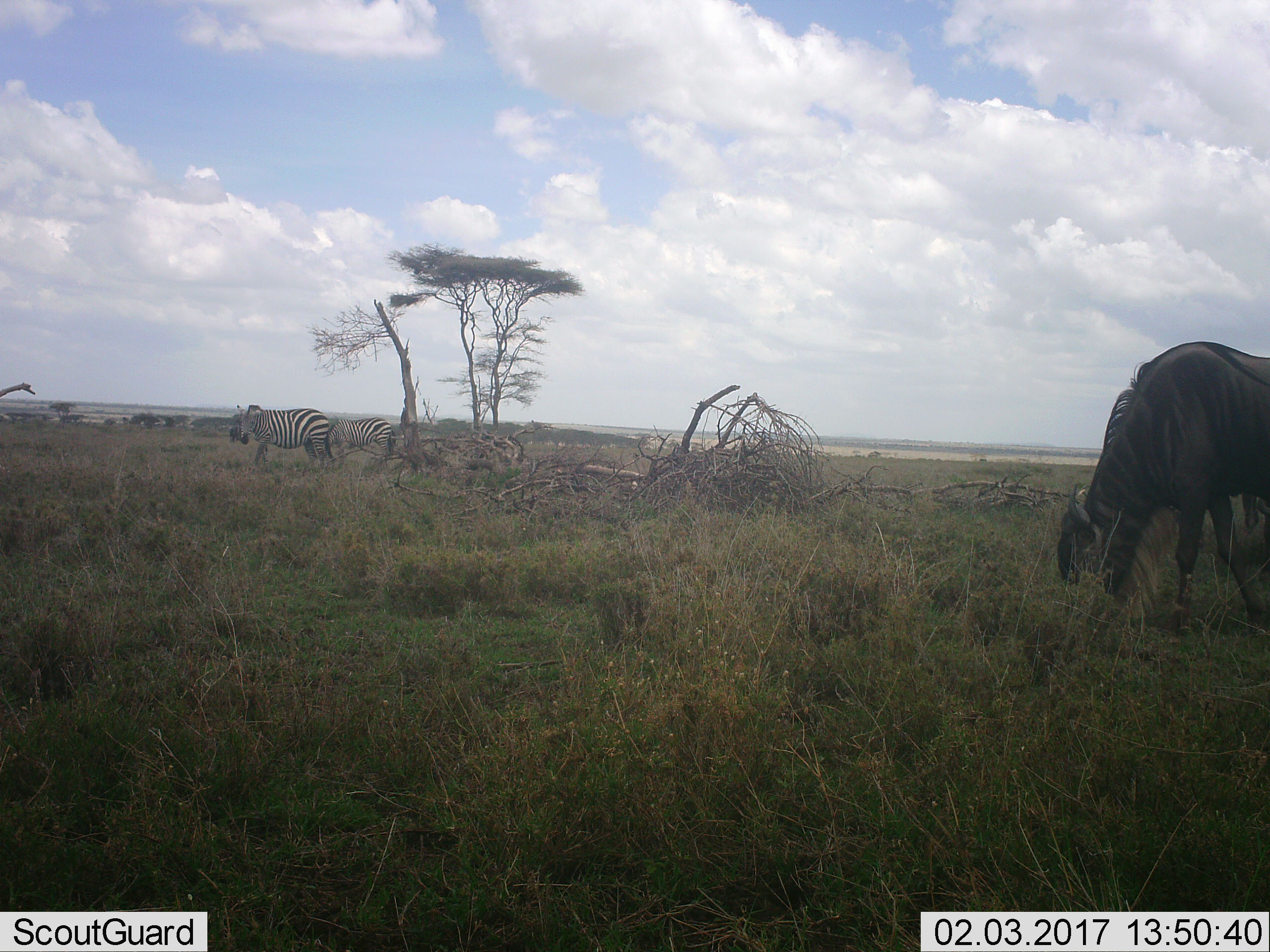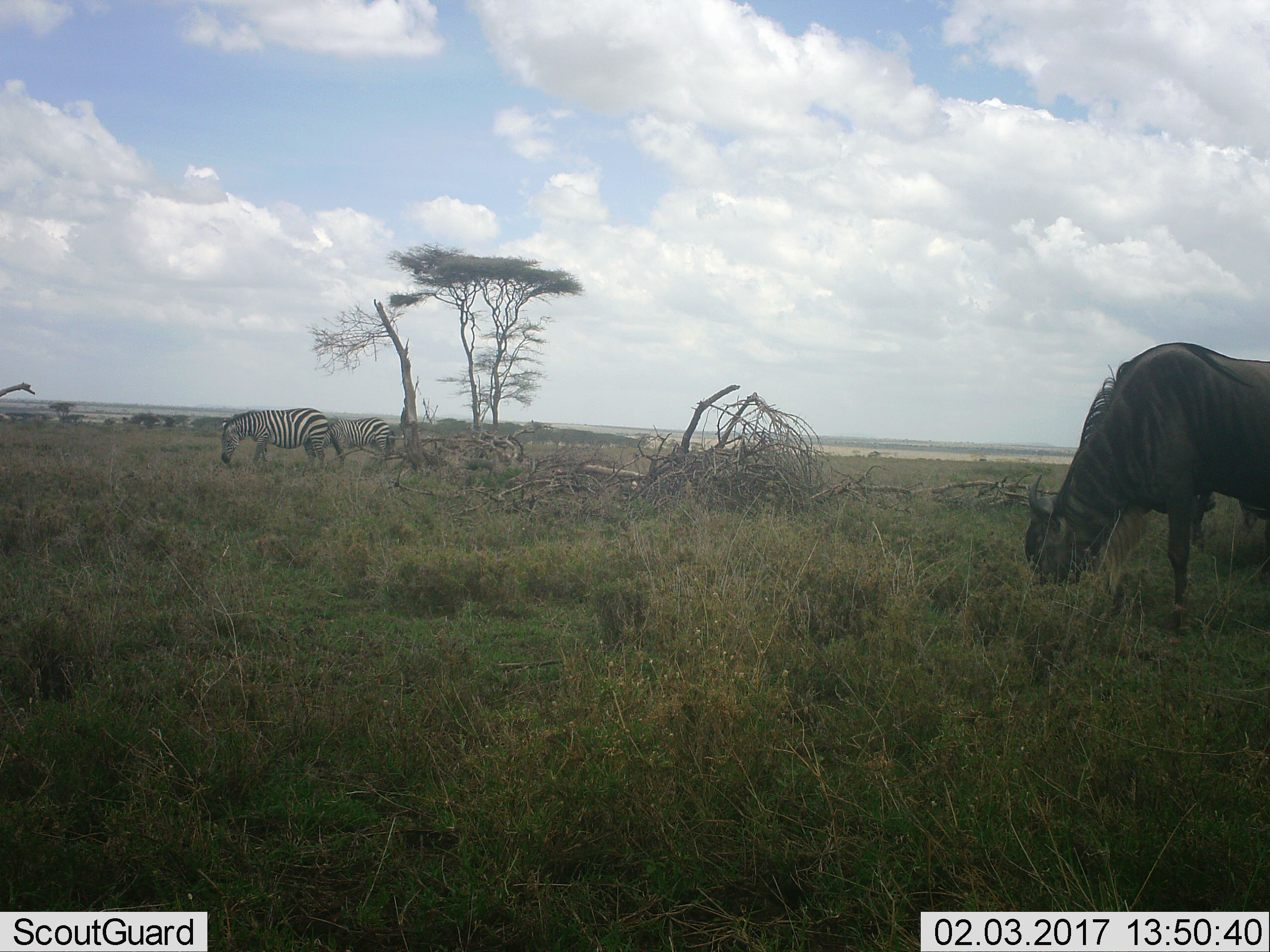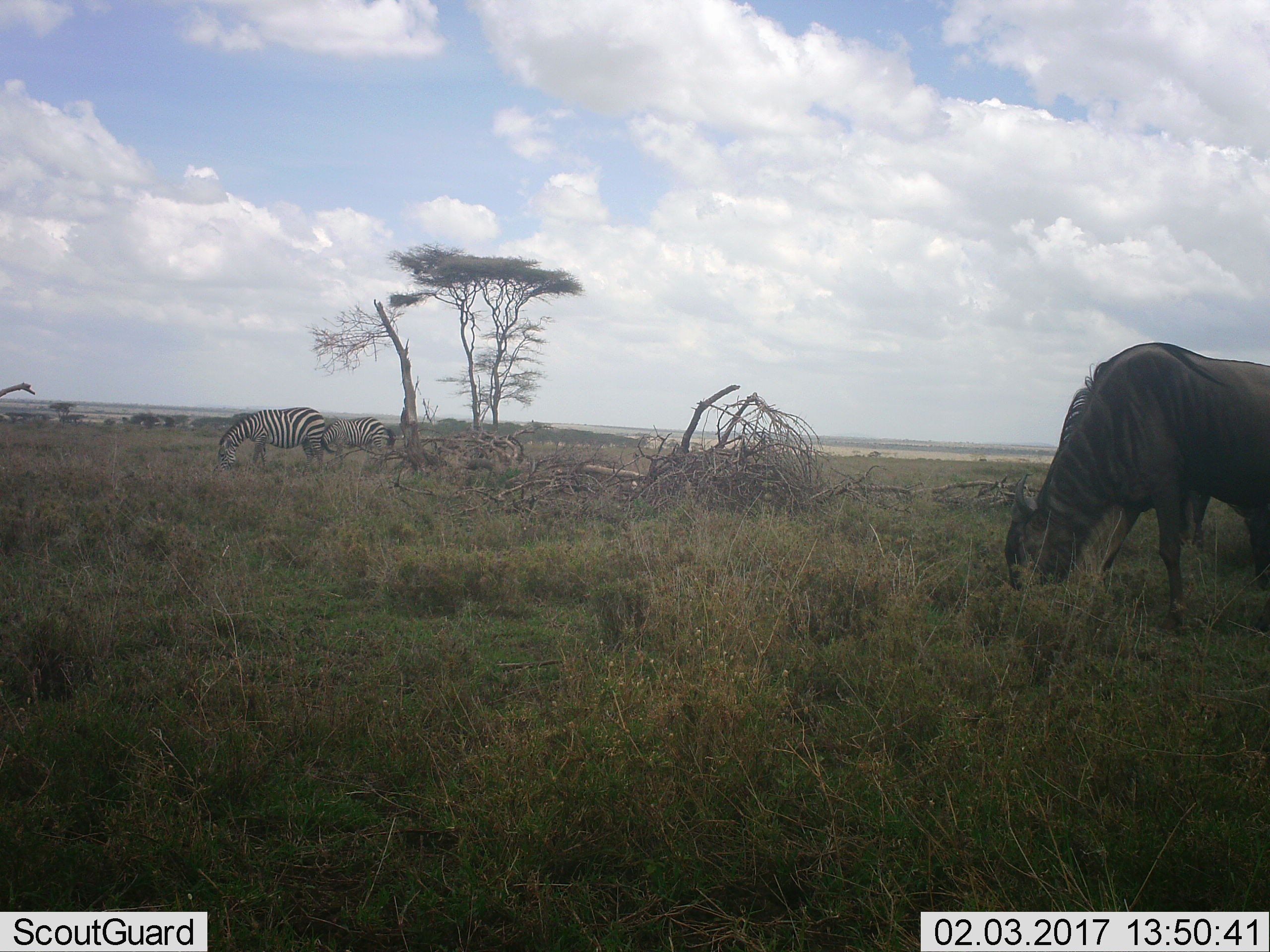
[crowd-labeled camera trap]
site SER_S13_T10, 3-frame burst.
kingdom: Animalia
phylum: Chordata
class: Mammalia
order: Artiodactyla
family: Bovidae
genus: Connochaetes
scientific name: Connochaetes taurinus taurinus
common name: blue wildebeest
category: wildebeestblue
Wildebeestblue (blue wildebeest) (Connochaetes taurinus taurinus), count 1. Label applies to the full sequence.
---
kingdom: Animalia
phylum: Chordata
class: Mammalia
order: Perissodactyla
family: Equidae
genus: Equus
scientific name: Equus quagga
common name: plains zebra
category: zebraplains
Zebraplains (plains zebra) (Equus quagga), count 2. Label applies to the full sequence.